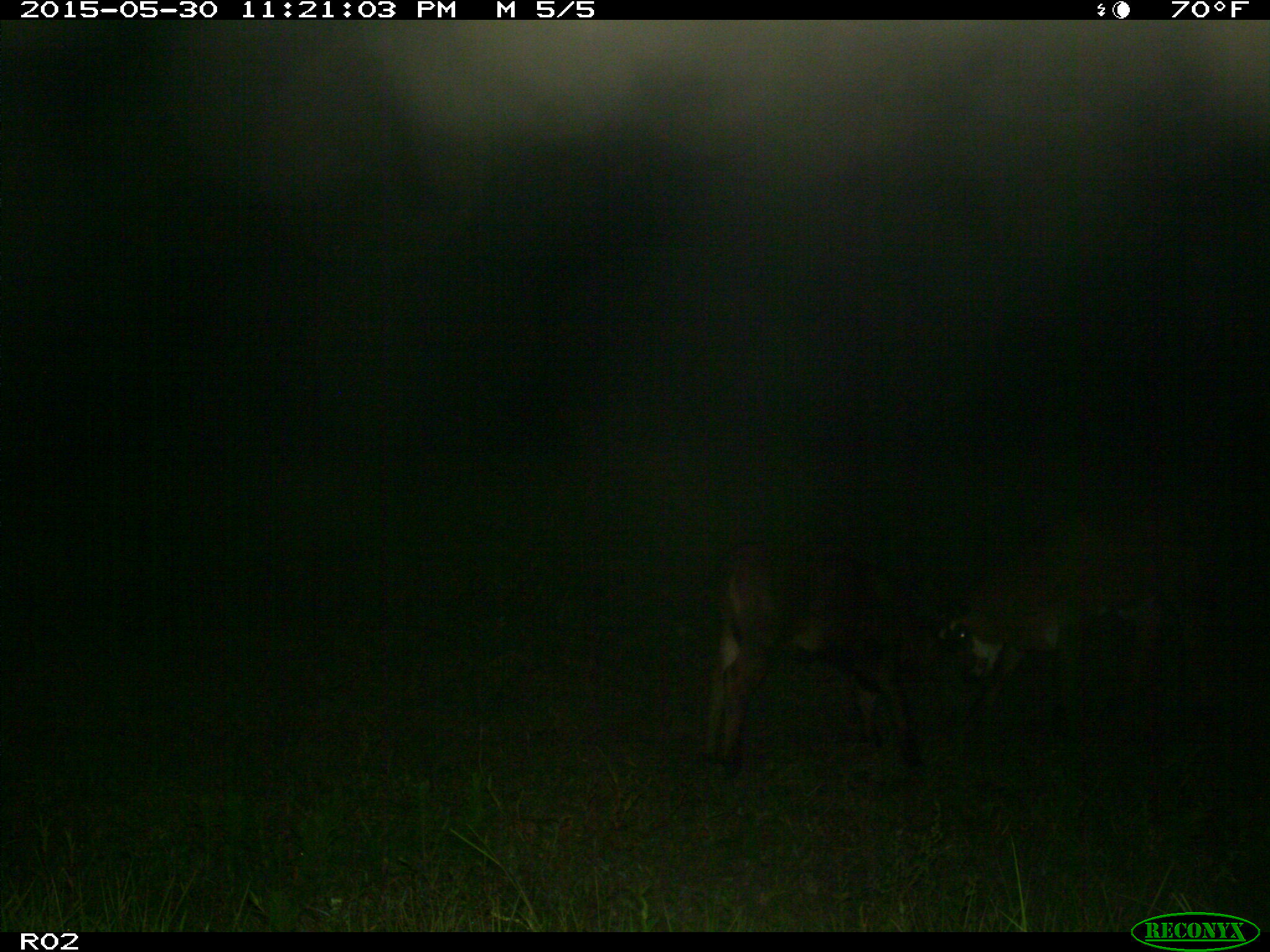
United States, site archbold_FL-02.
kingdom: Animalia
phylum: Chordata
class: Mammalia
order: Artiodactyla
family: Bovidae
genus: Bos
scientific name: Bos taurus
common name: domestic cow